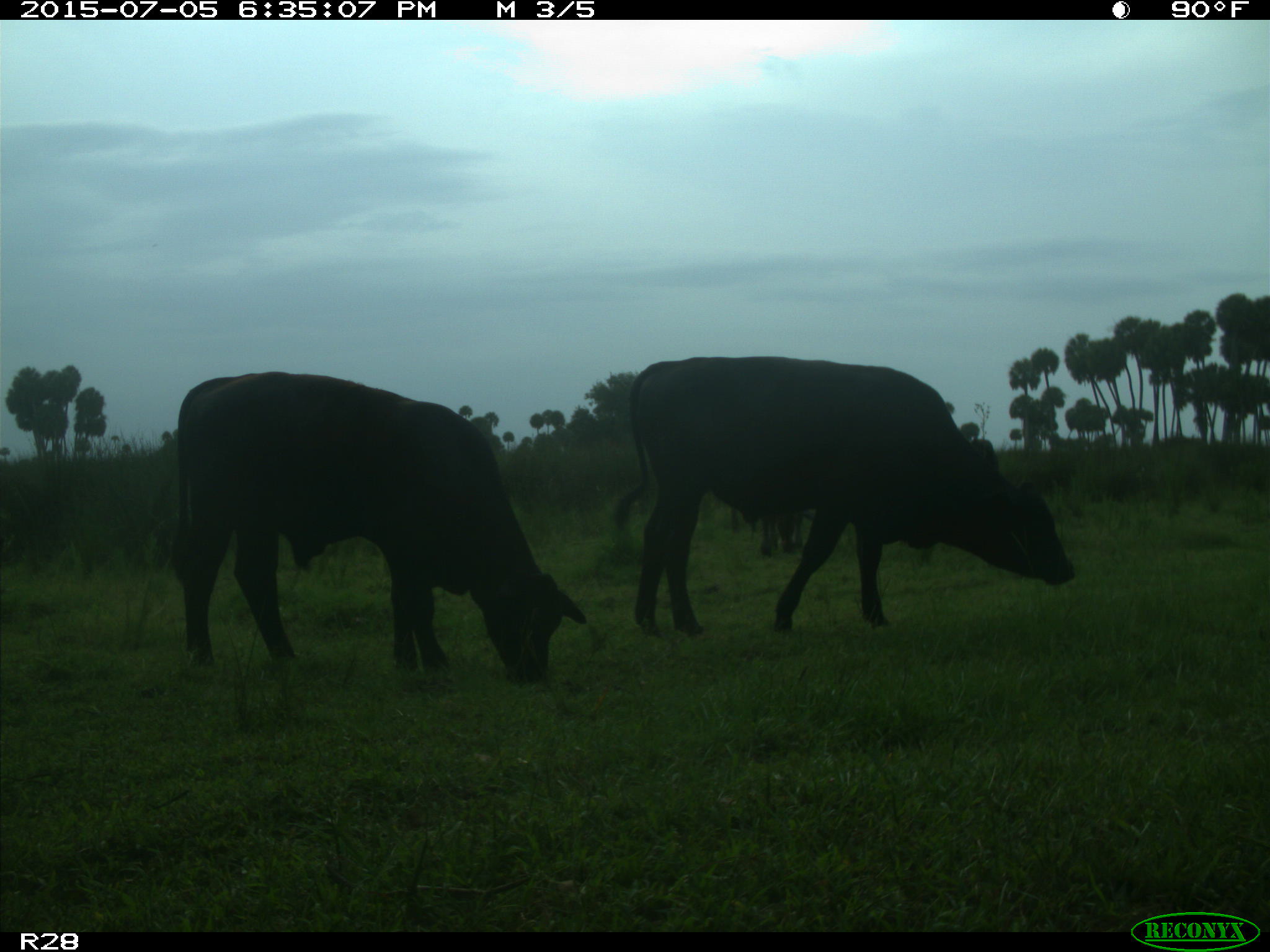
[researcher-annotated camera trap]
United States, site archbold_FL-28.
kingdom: Animalia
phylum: Chordata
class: Mammalia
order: Artiodactyla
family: Bovidae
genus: Bos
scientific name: Bos taurus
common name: domestic cow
Bos taurus (domestic cow).